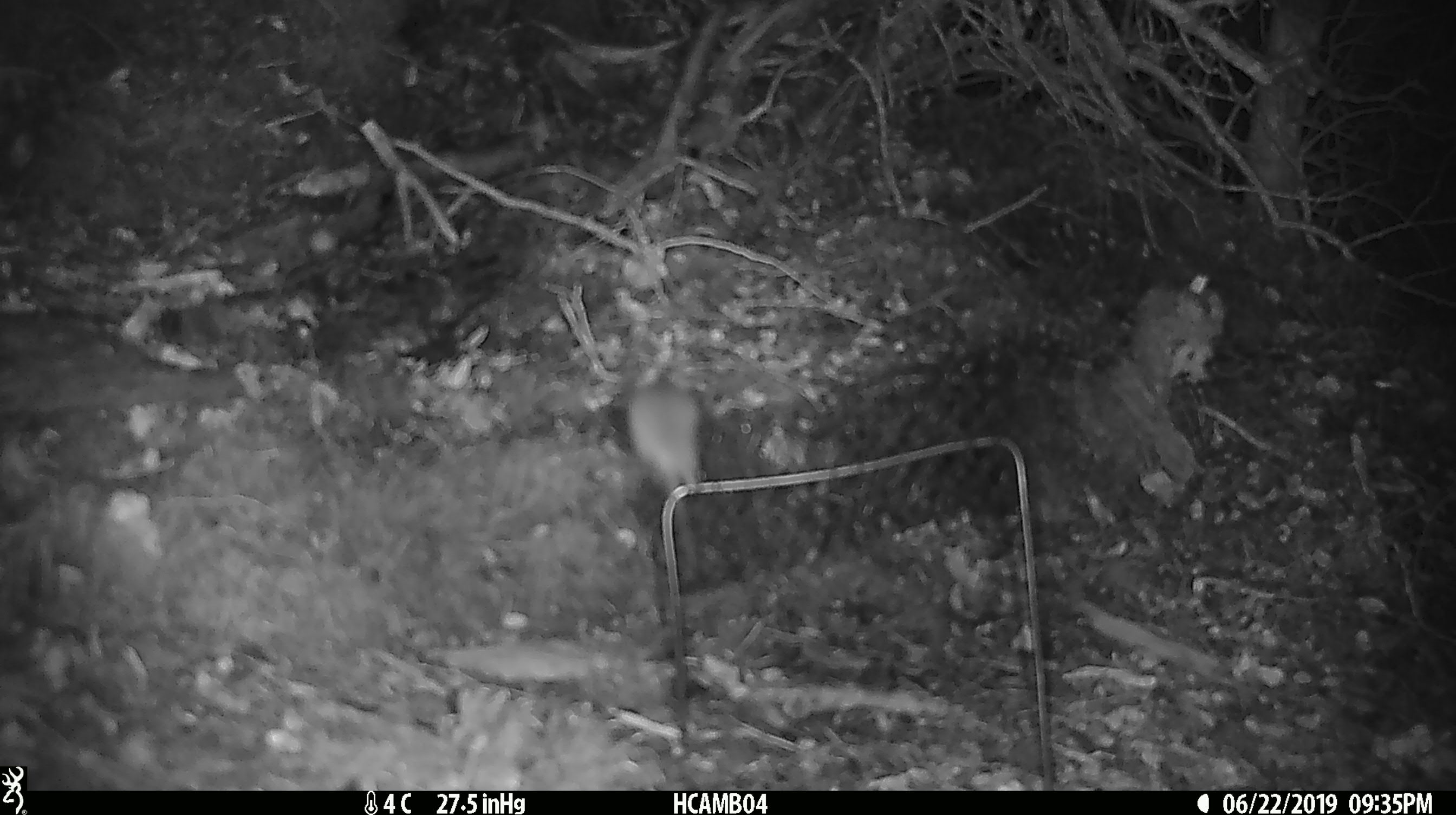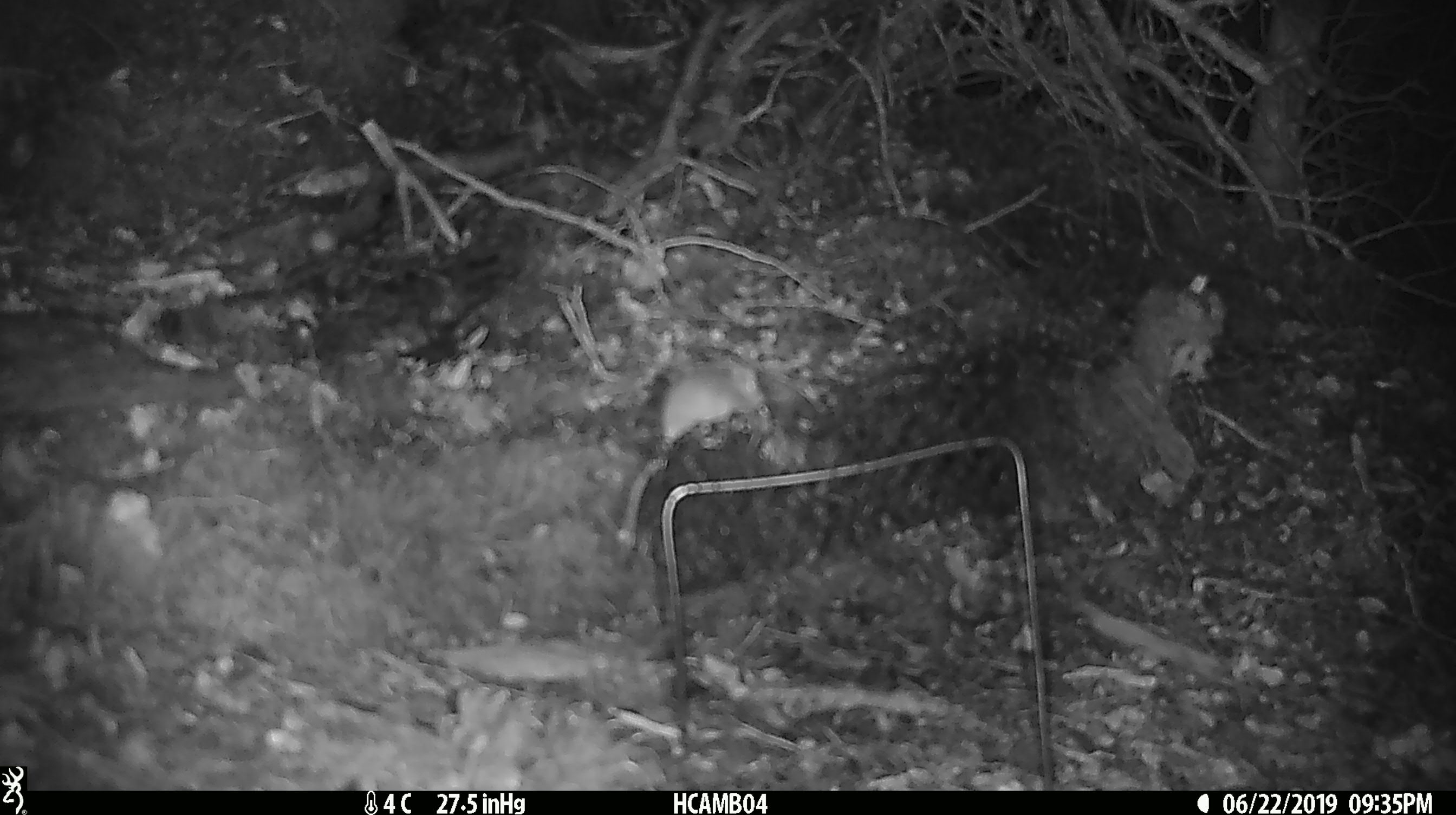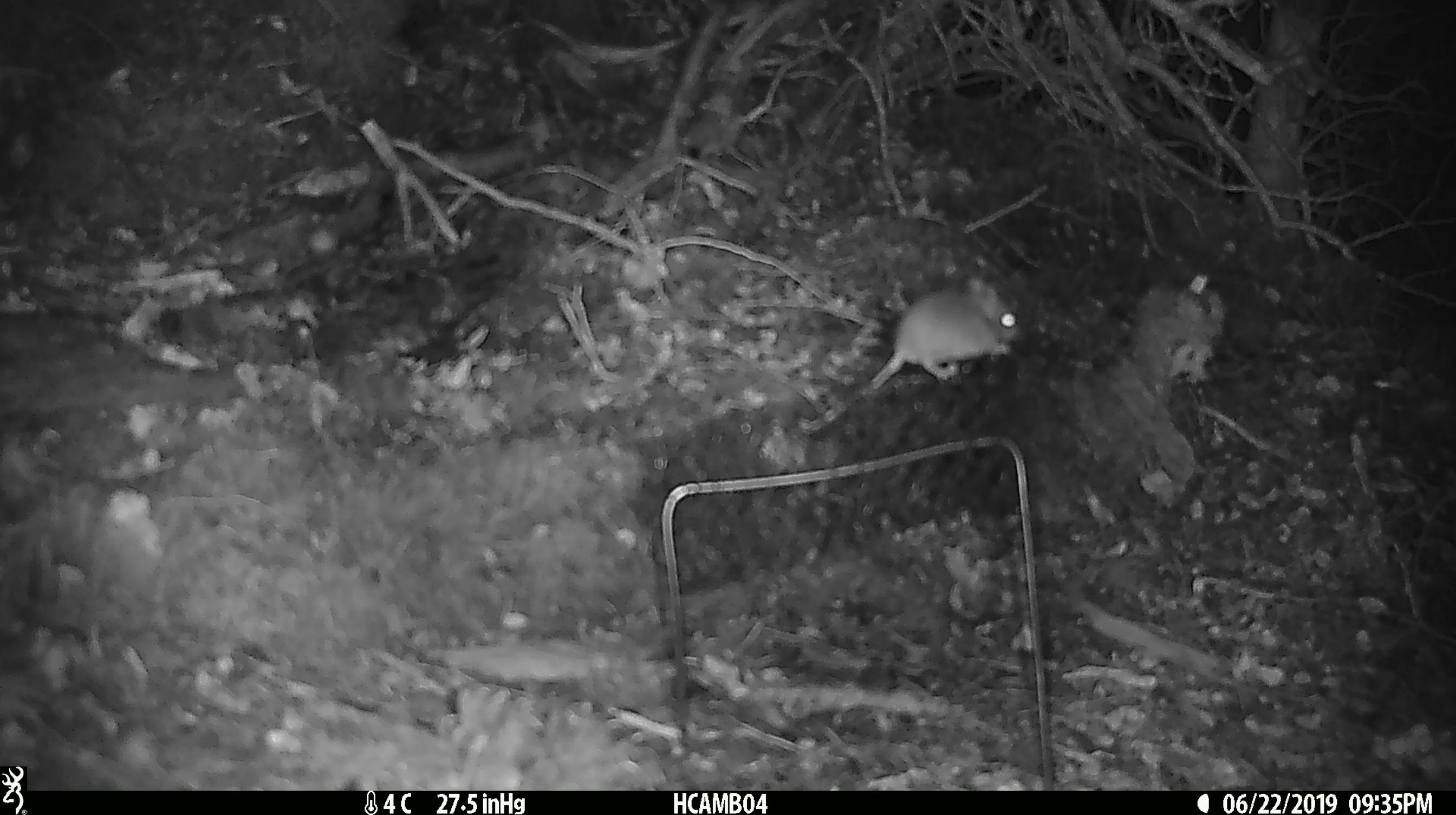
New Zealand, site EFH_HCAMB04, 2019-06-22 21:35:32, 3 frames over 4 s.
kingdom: Animalia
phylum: Chordata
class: Mammalia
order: Rodentia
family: Muridae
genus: Mus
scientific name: Mus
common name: mouse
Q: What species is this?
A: Mouse (Mus).